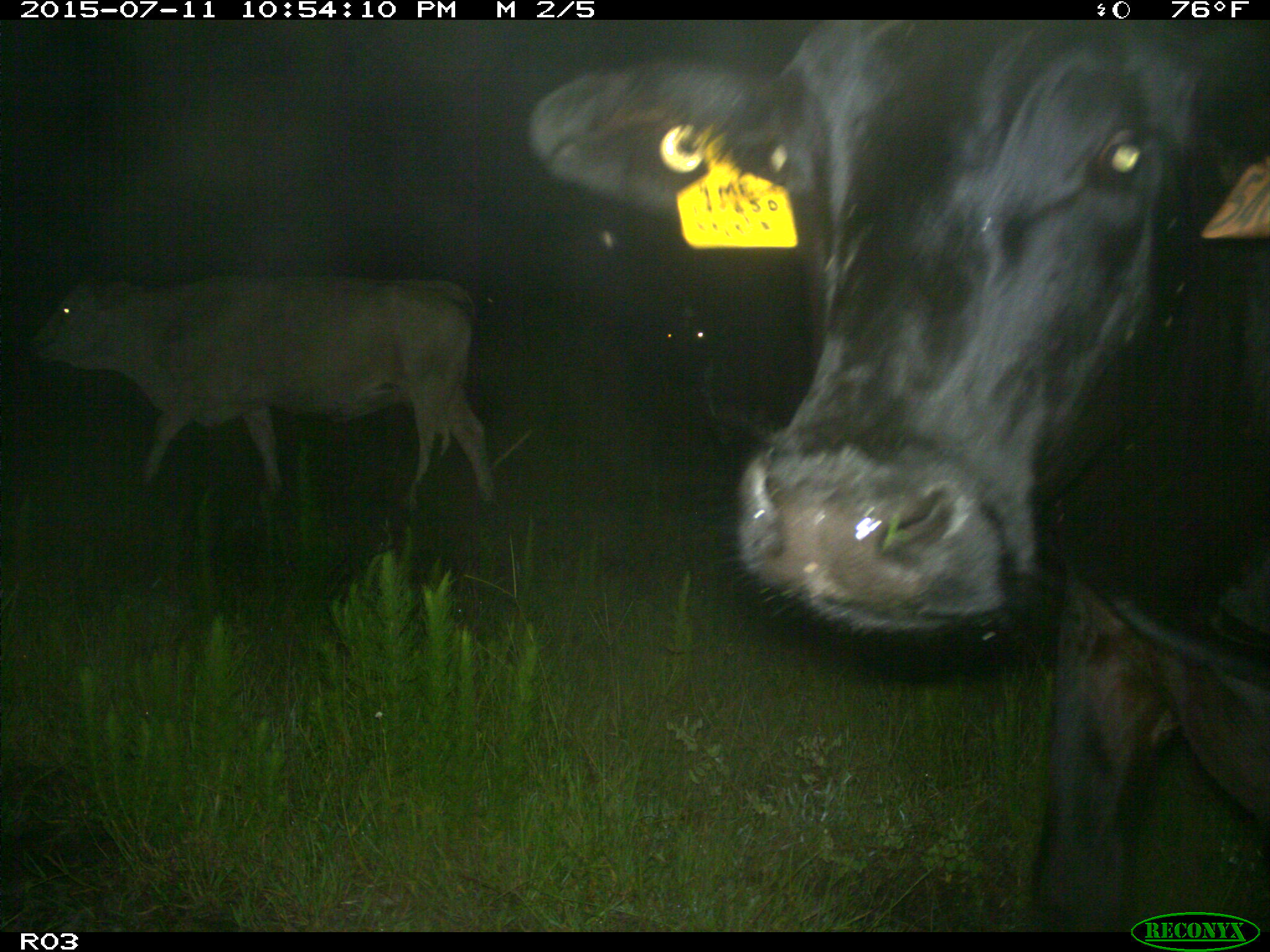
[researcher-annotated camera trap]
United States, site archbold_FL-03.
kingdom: Animalia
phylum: Chordata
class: Mammalia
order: Artiodactyla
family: Bovidae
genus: Bos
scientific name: Bos taurus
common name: domestic cow